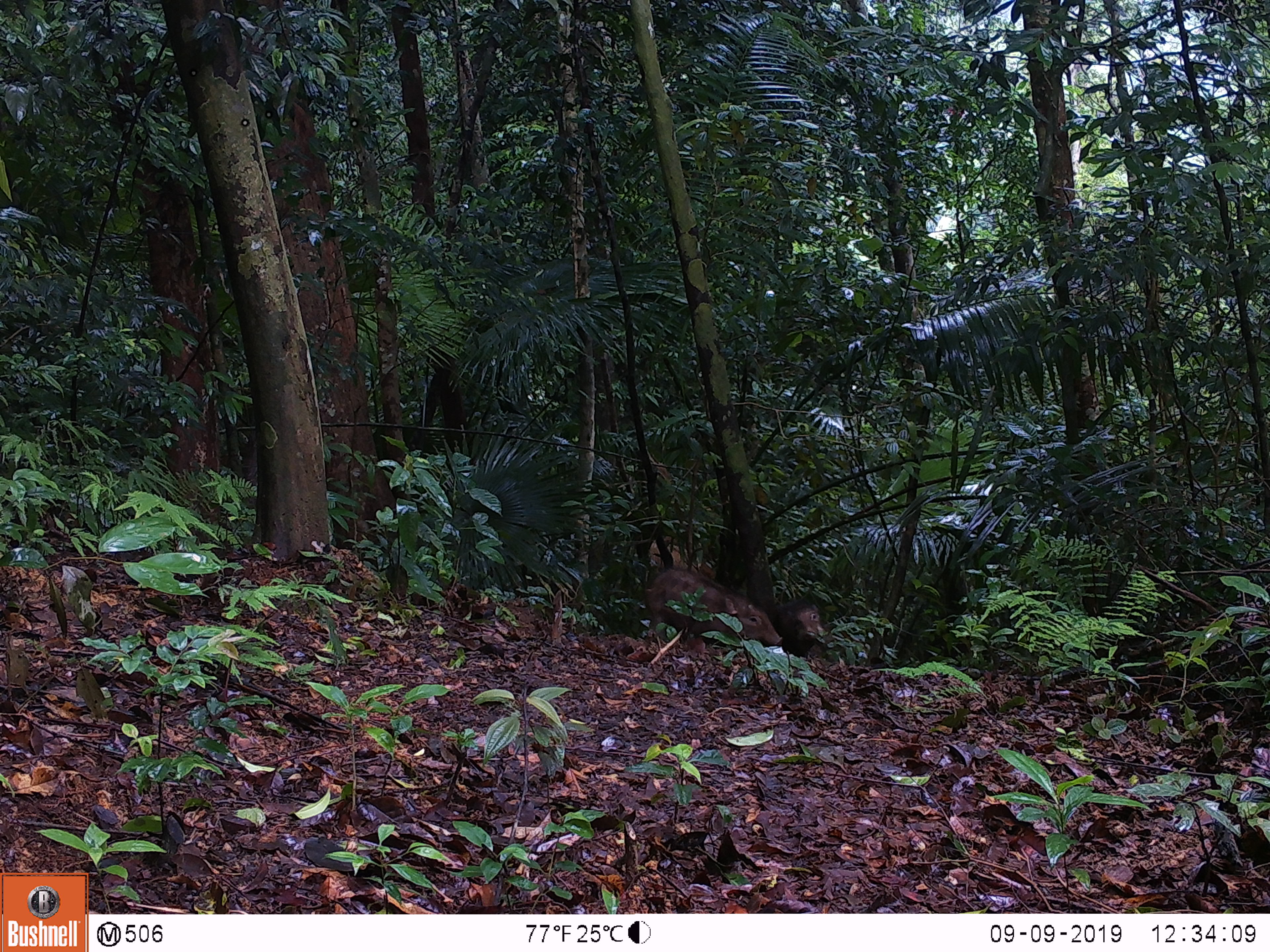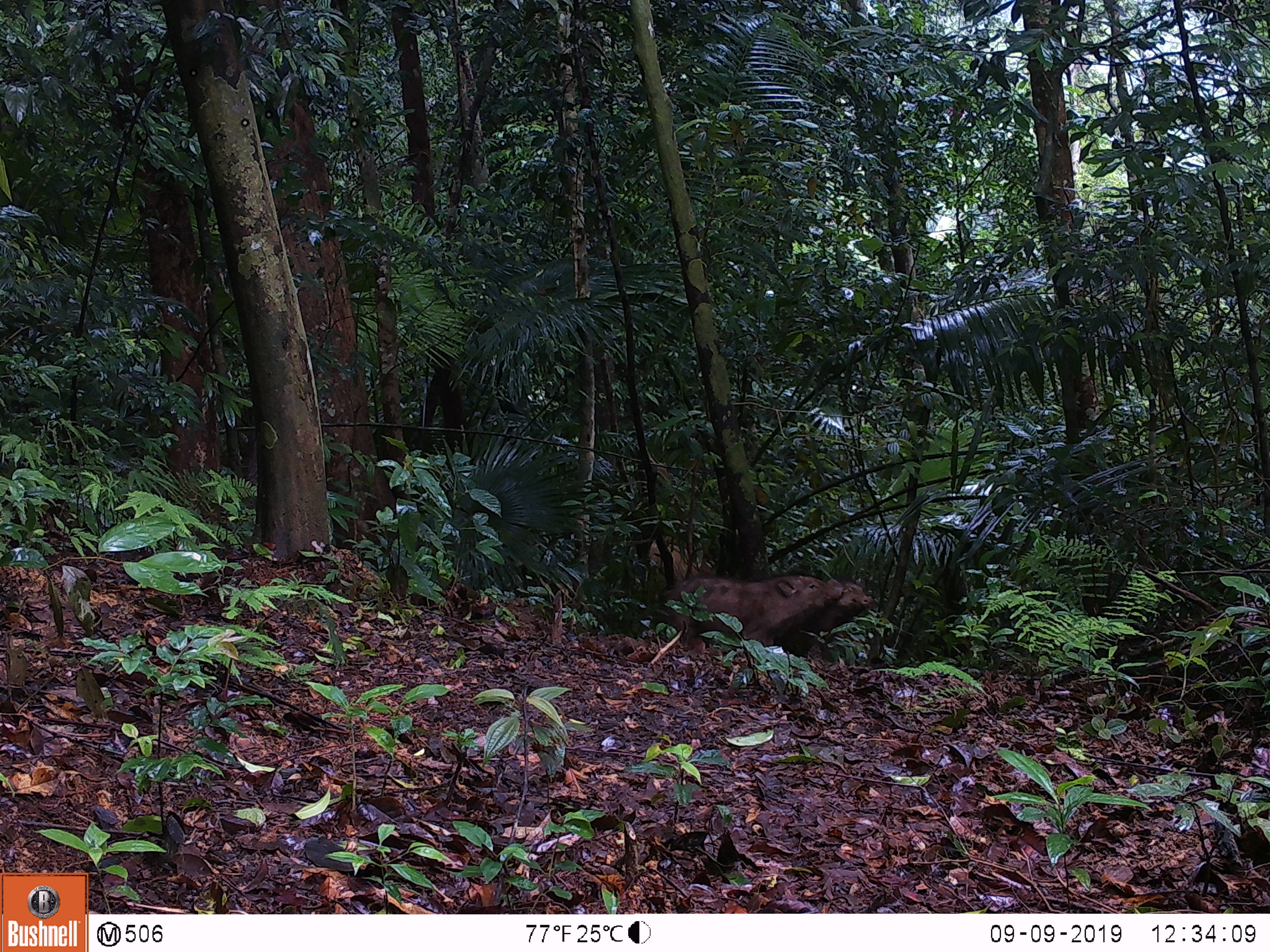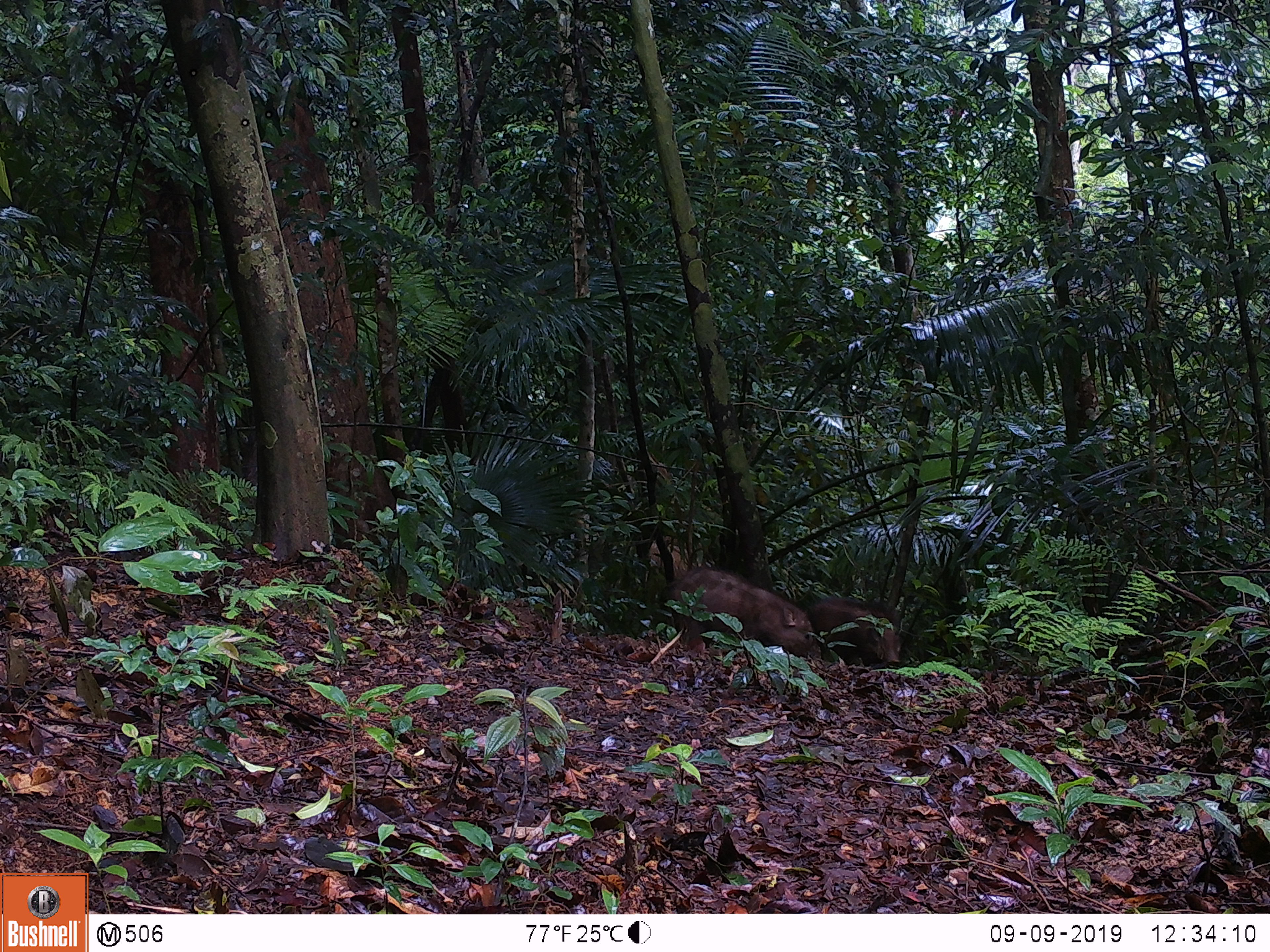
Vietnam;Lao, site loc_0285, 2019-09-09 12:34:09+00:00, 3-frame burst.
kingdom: Animalia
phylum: Chordata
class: Mammalia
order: Artiodactyla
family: Suidae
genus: Sus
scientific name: Sus scrofa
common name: eurasian wild pig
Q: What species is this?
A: Eurasian wild pig (Sus scrofa).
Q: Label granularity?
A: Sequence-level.